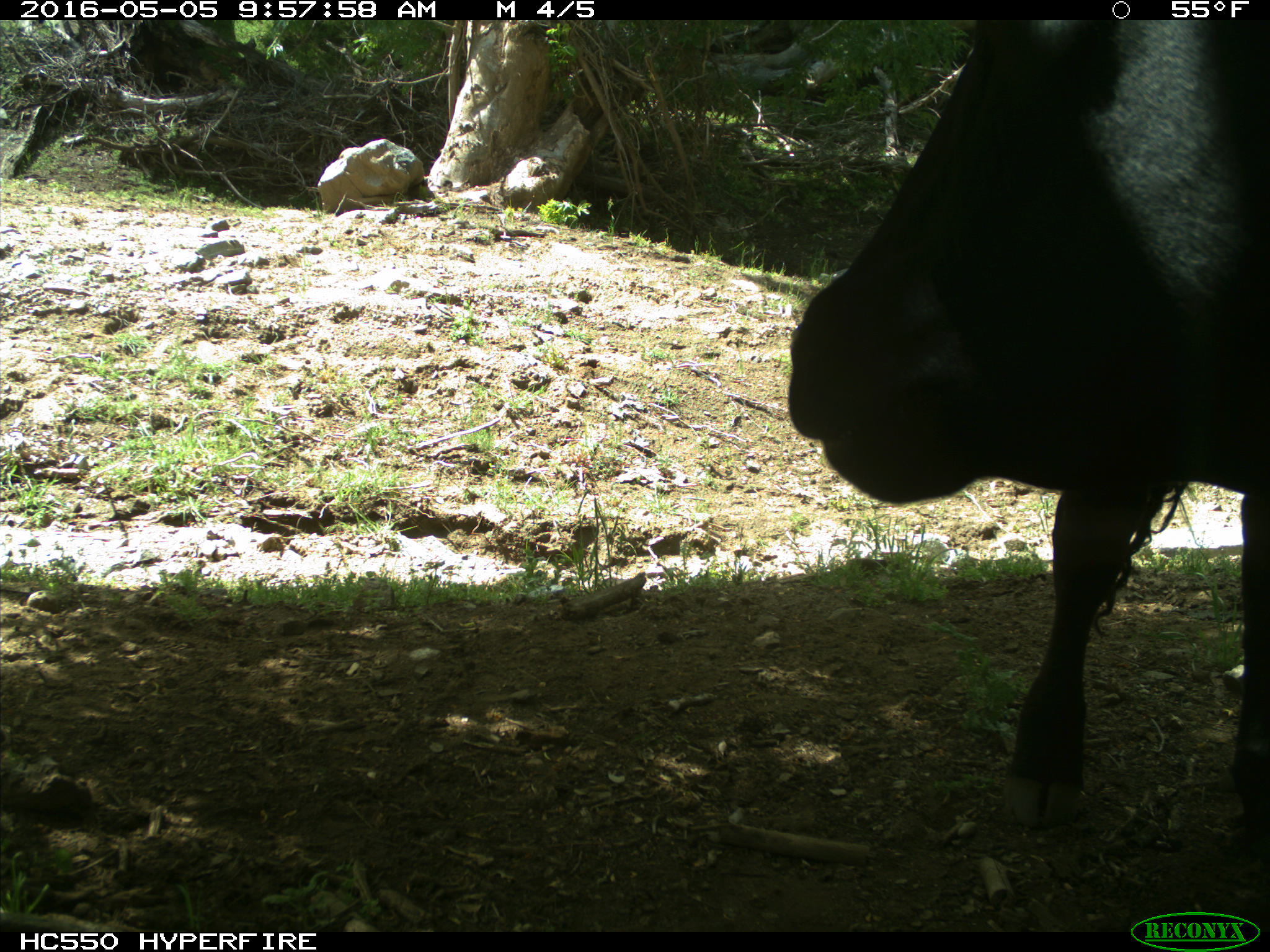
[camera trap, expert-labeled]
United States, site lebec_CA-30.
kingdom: Animalia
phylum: Chordata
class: Mammalia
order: Artiodactyla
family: Bovidae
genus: Bos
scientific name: Bos taurus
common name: domestic cow